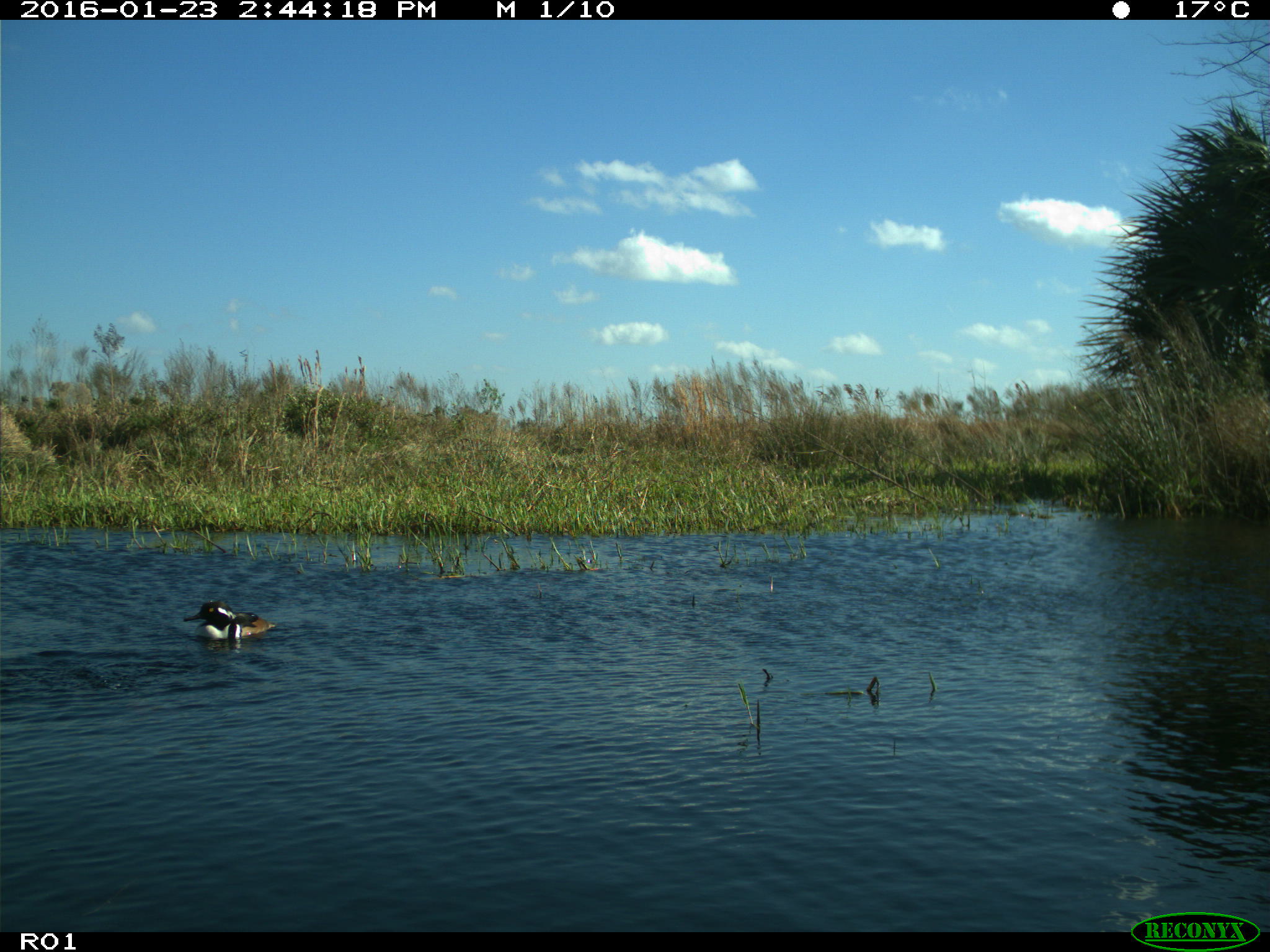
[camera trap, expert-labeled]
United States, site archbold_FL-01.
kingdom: Animalia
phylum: Chordata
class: Aves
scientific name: Aves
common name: birds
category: unidentified bird